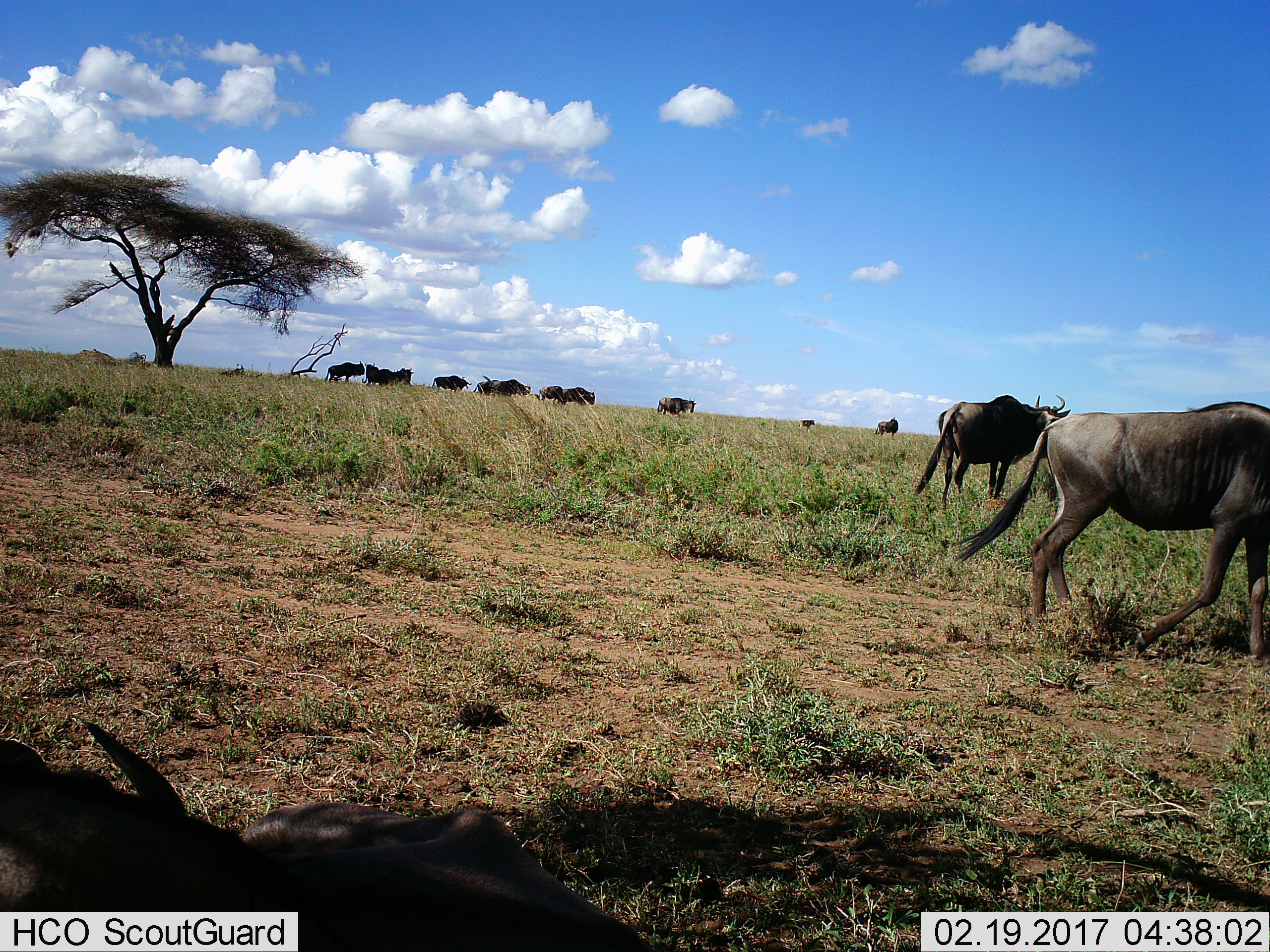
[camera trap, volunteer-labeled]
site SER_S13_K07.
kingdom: Animalia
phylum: Chordata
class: Mammalia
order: Artiodactyla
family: Bovidae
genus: Connochaetes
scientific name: Connochaetes taurinus taurinus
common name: blue wildebeest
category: wildebeestblue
Wildebeestblue (blue wildebeest) (Connochaetes taurinus taurinus), count 11-50. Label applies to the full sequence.